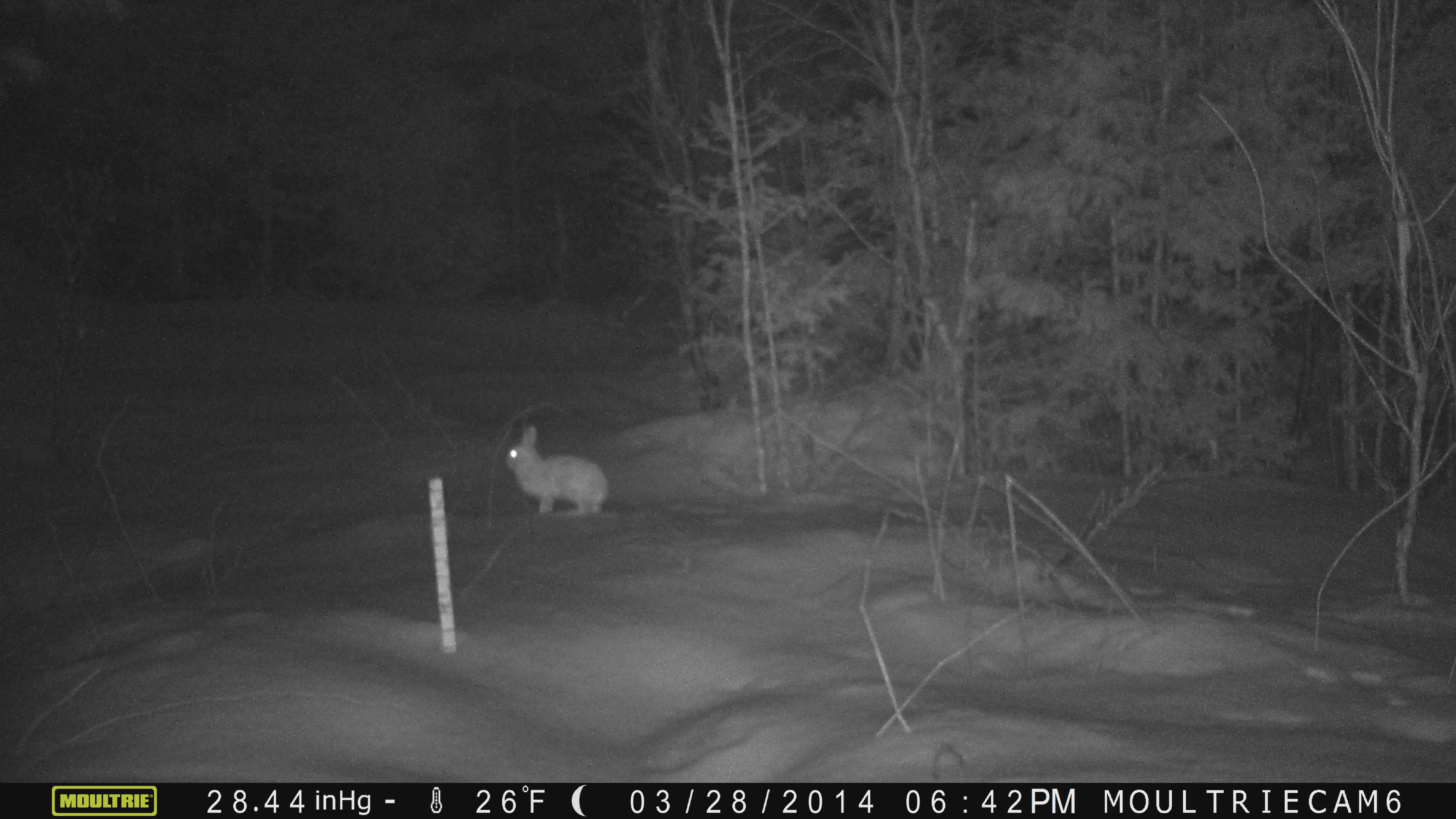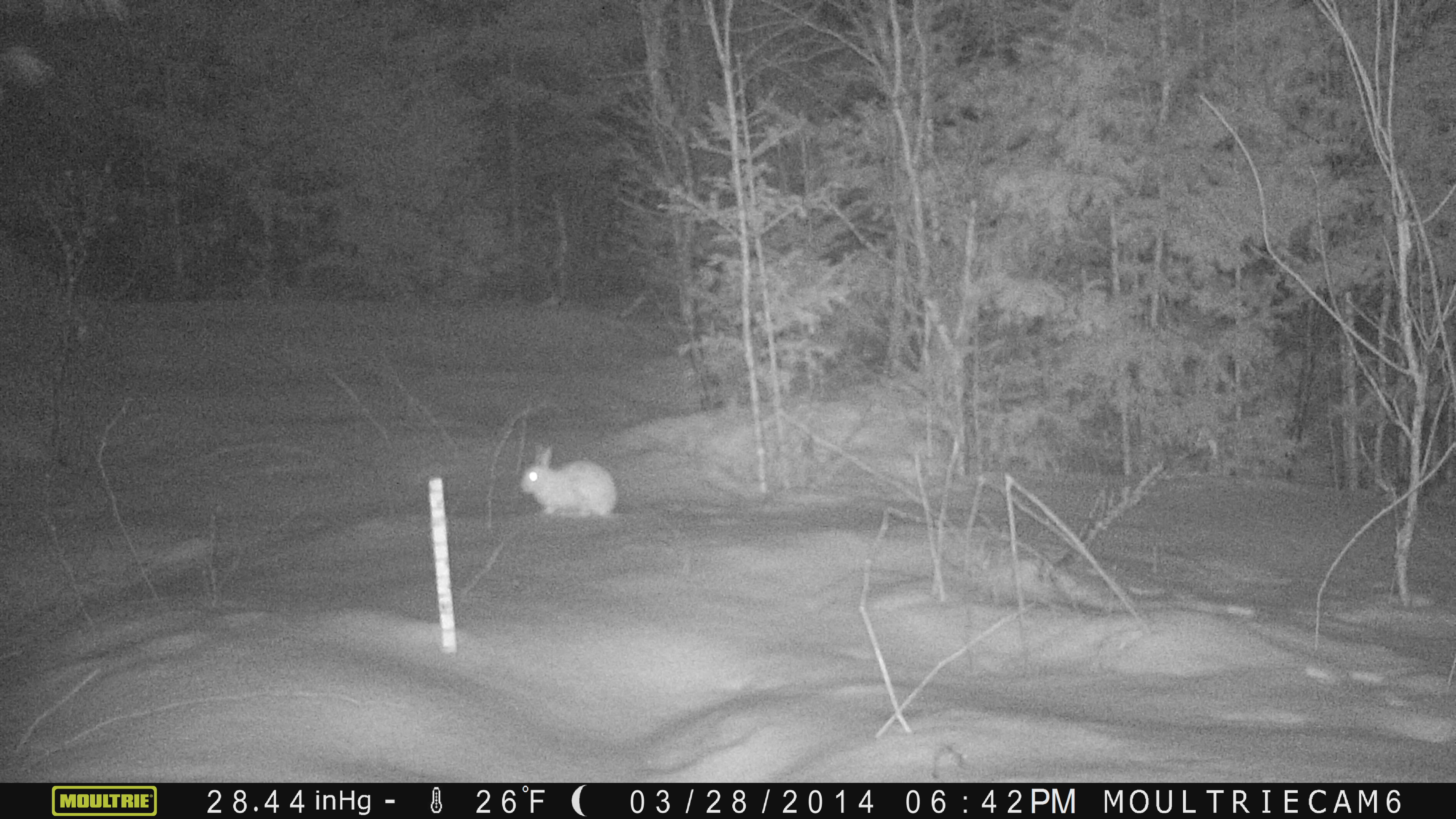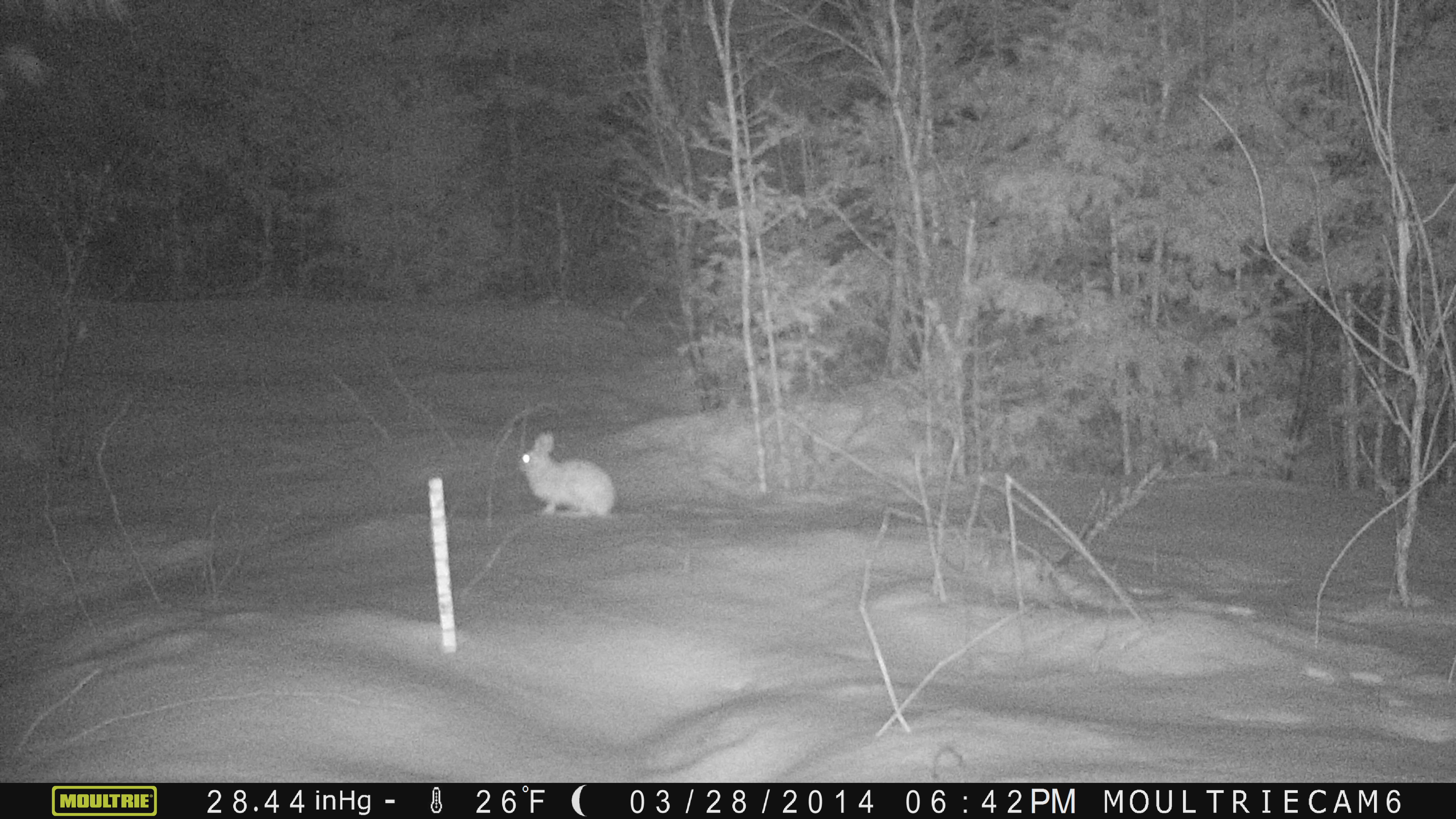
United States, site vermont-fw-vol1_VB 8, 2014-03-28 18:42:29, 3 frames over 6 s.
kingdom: Animalia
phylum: Chordata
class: Mammalia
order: Lagomorpha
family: Leporidae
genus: Lepus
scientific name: Lepus americanus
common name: snowshoe hare